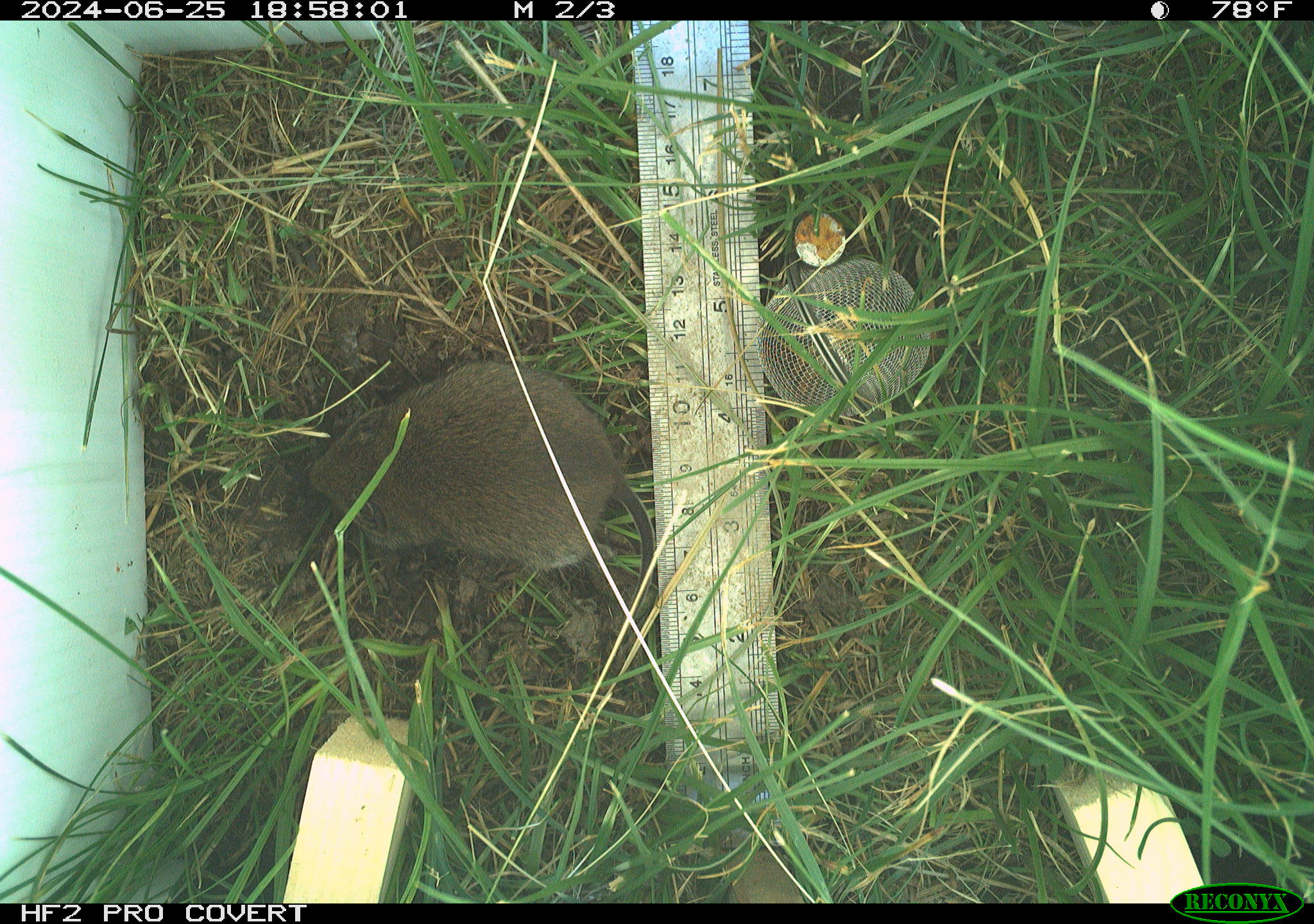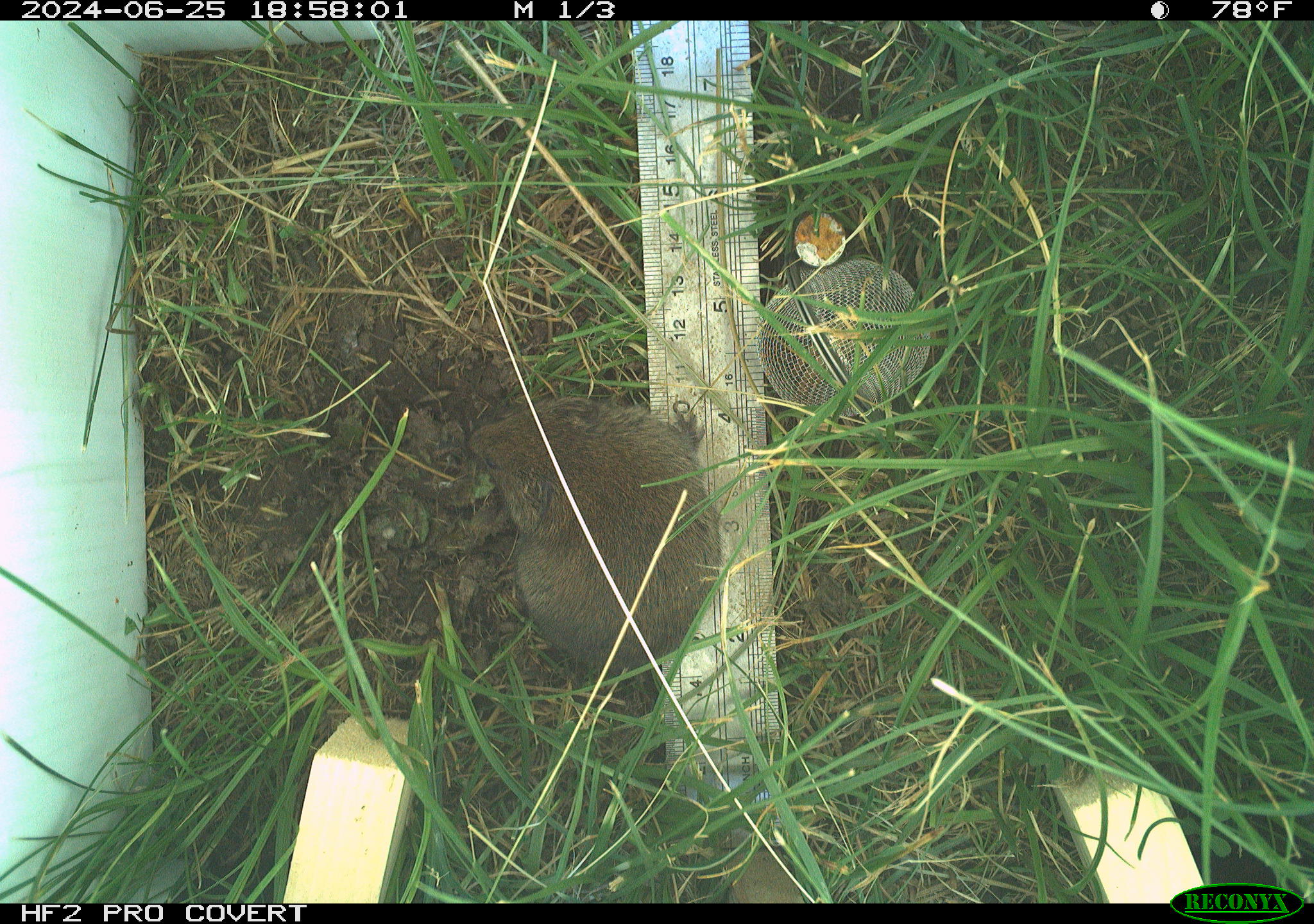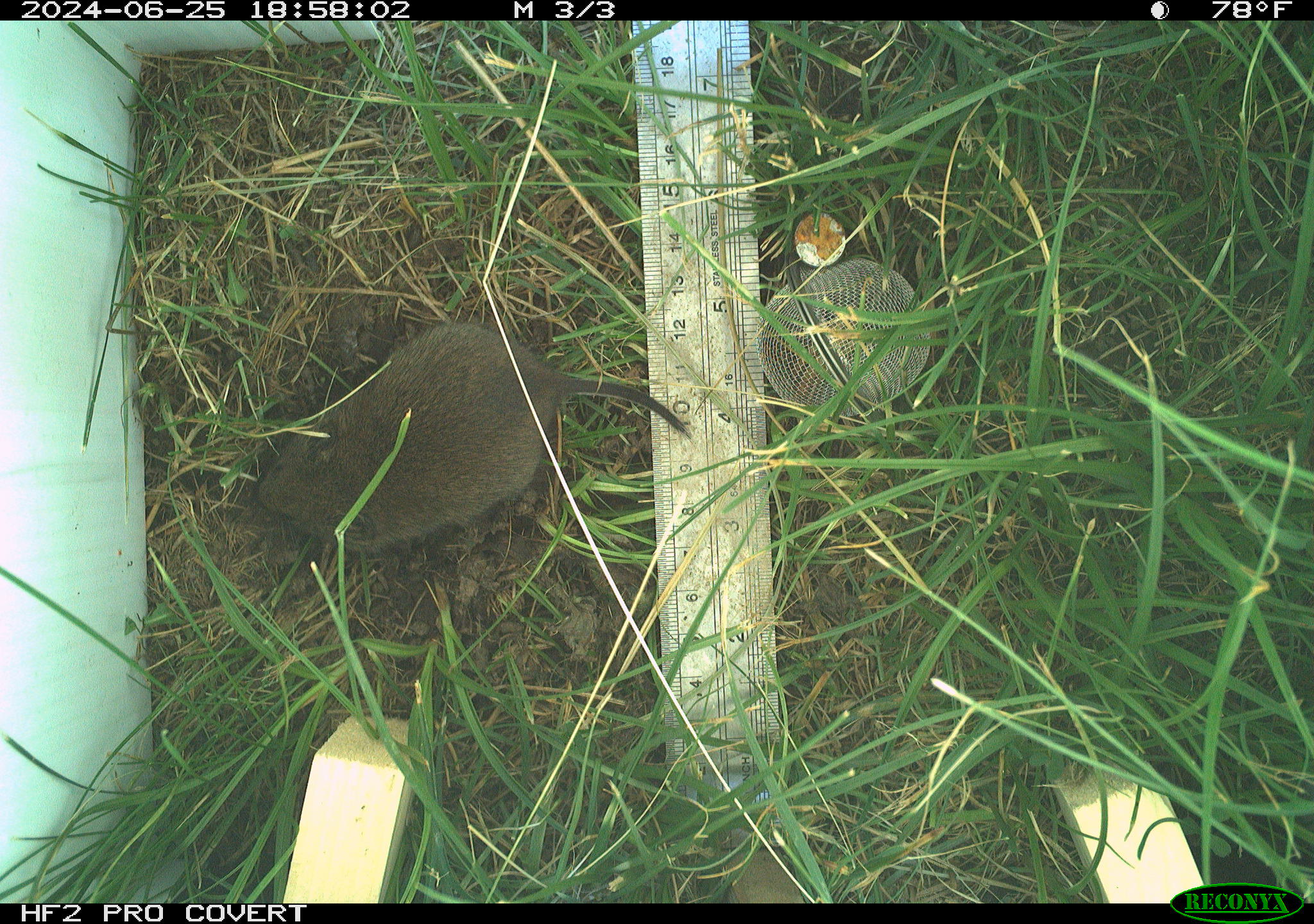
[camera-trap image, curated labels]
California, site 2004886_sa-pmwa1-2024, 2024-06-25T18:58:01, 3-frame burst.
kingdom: Animalia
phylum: Chordata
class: Mammalia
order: Rodentia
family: Cricetidae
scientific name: Arvicolinae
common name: voles, lemmings, and muskrats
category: arvicolinae subfamily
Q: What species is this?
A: Arvicolinae subfamily (voles, lemmings, and muskrats) (Arvicolinae).